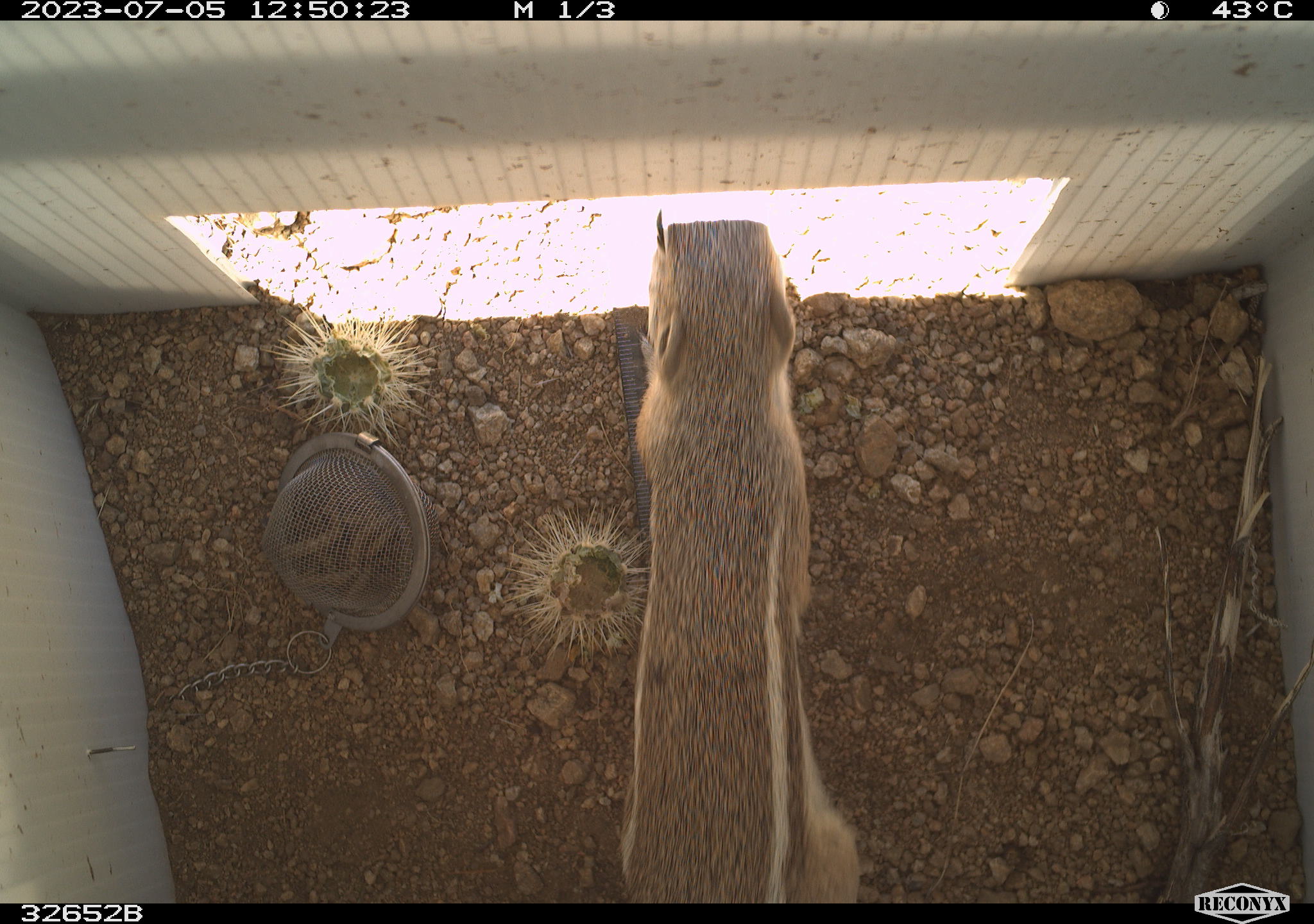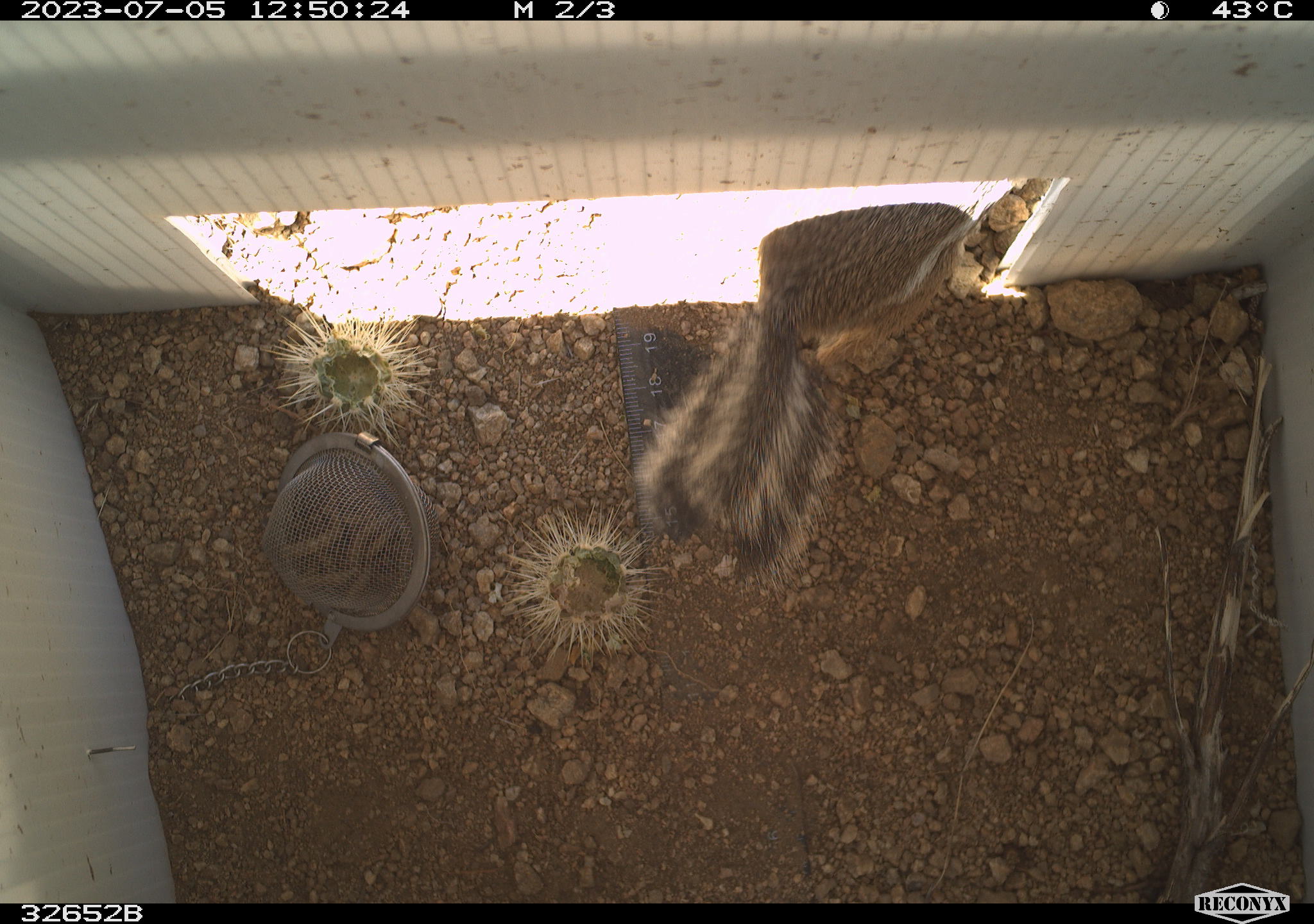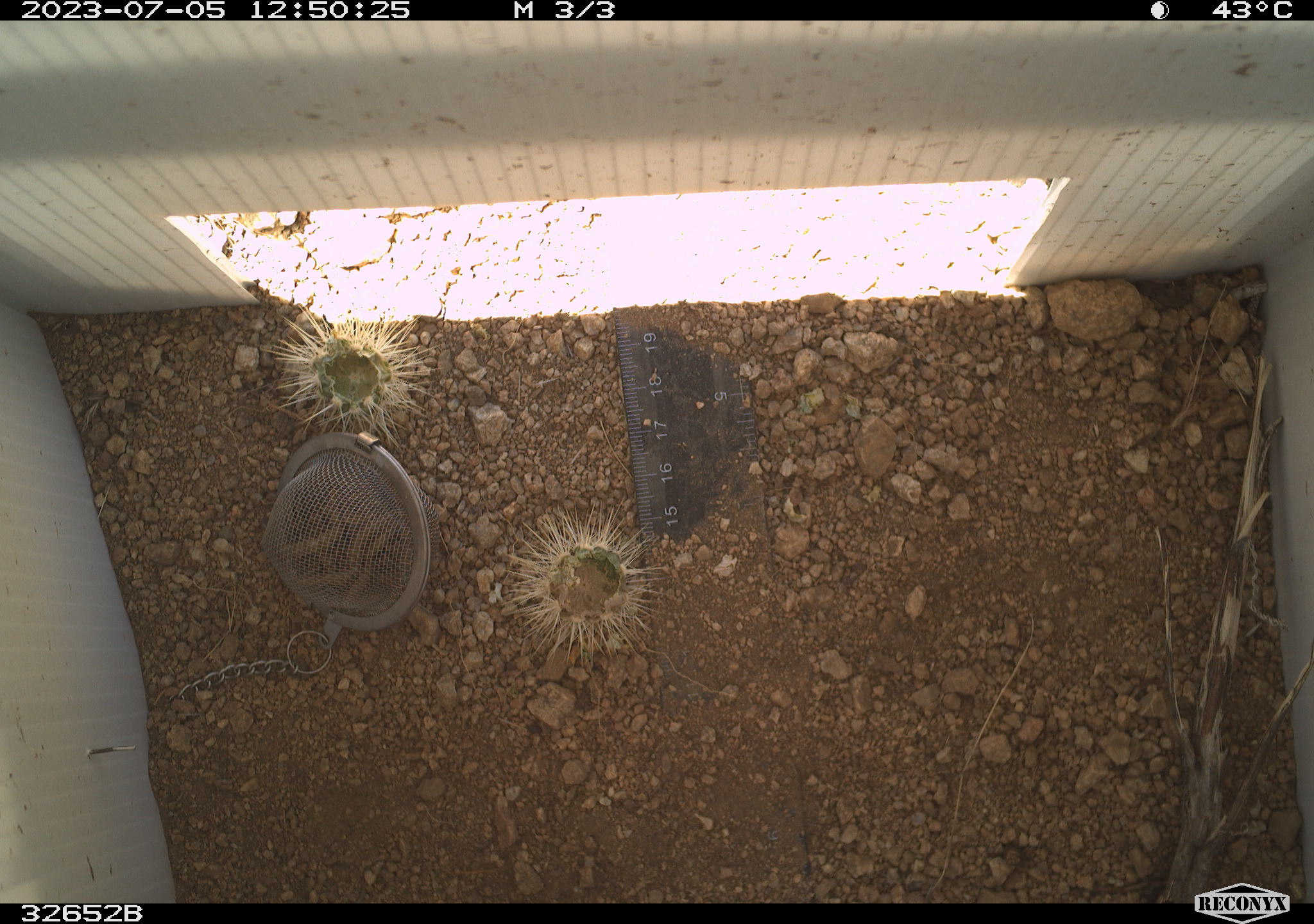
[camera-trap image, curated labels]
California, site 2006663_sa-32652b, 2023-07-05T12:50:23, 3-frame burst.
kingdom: Animalia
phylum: Chordata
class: Mammalia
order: Rodentia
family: Sciuridae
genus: Ammospermophilus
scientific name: Ammospermophilus leucurus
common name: white-tailed antelope squirrel